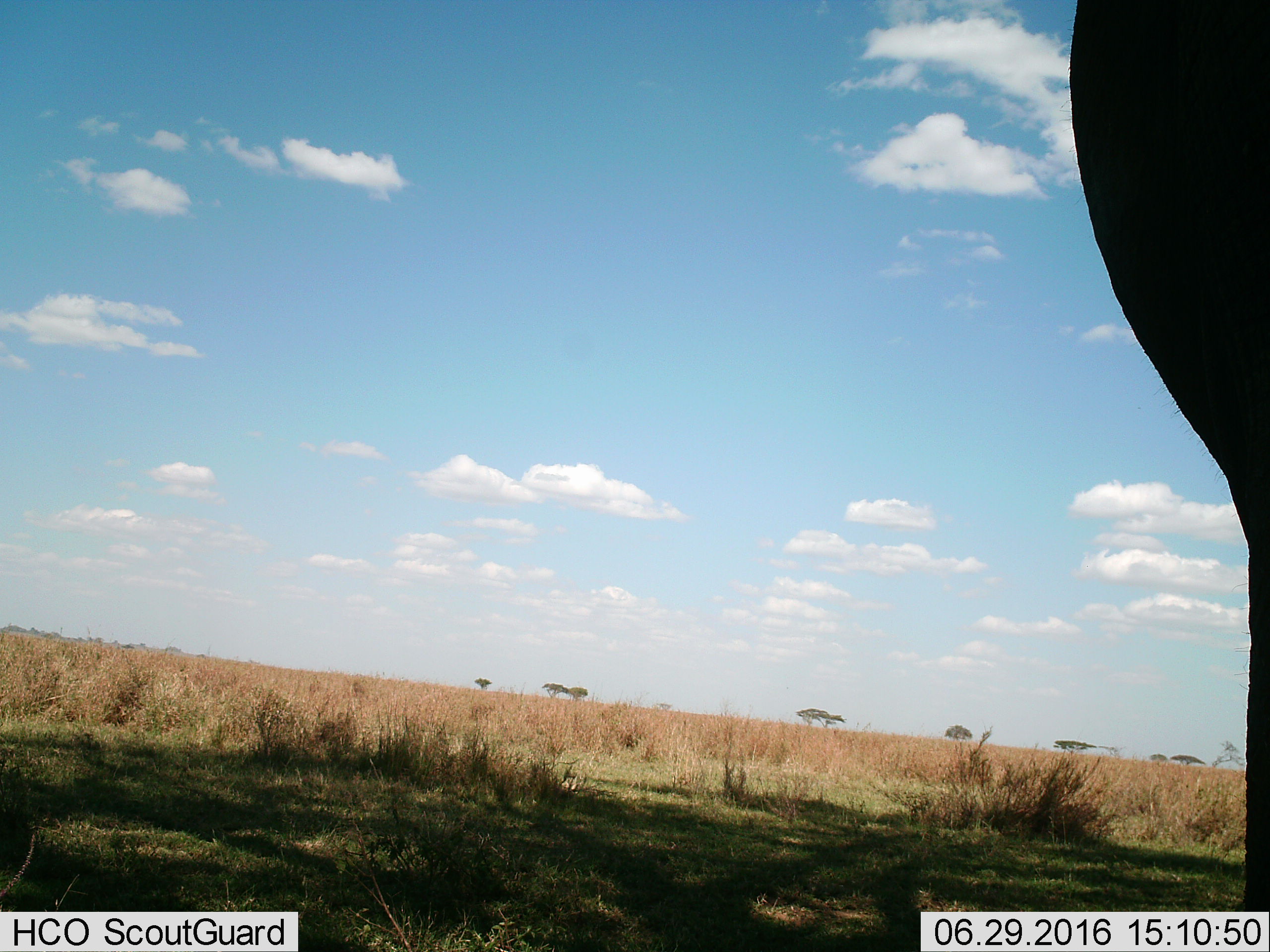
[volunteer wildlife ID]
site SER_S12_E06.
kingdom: Animalia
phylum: Chordata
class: Mammalia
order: Proboscidea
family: Elephantidae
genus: Loxodonta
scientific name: Loxodonta africana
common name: african bush elephant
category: elephant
Elephant (african bush elephant) (Loxodonta africana), count 1. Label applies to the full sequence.